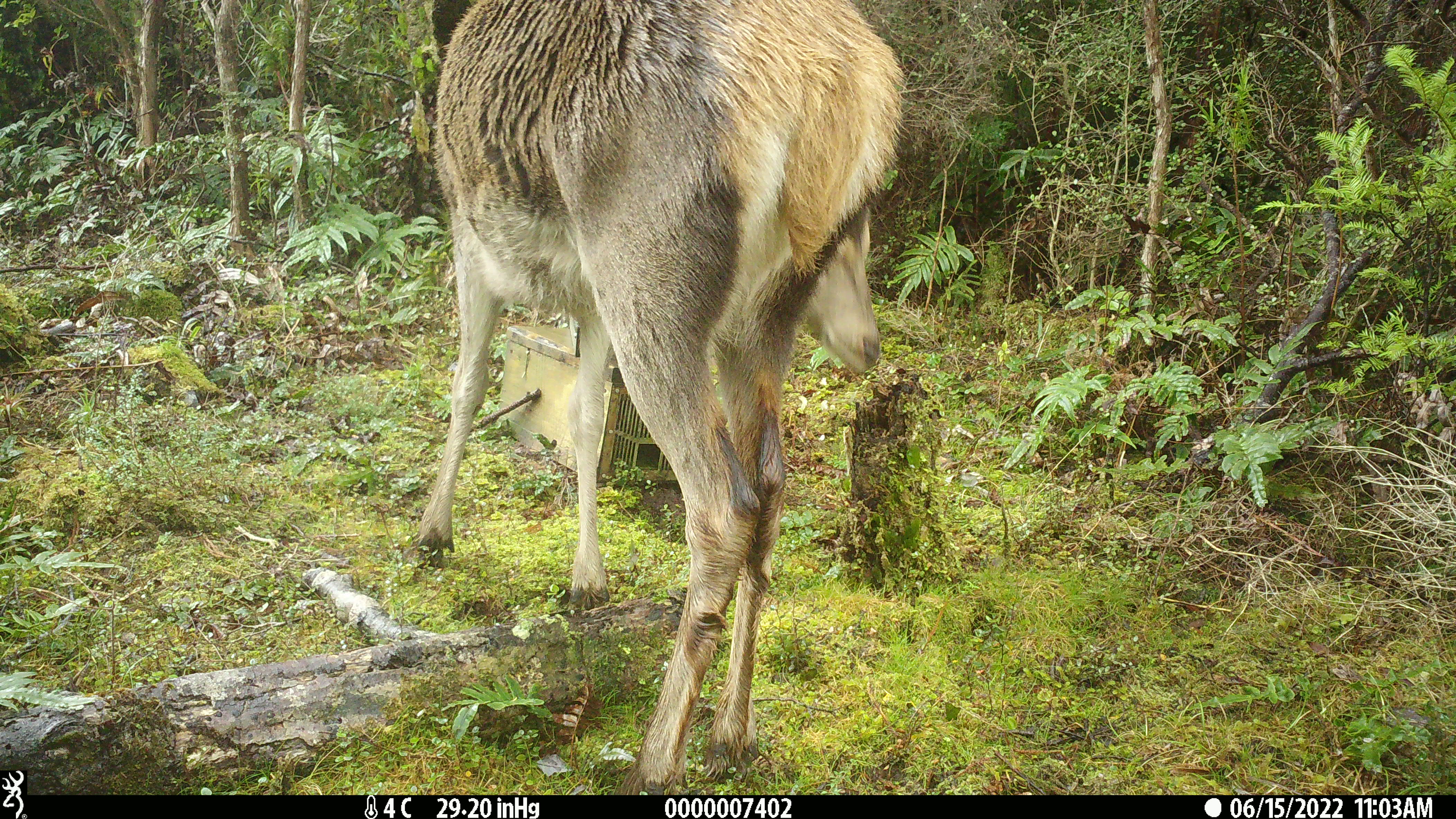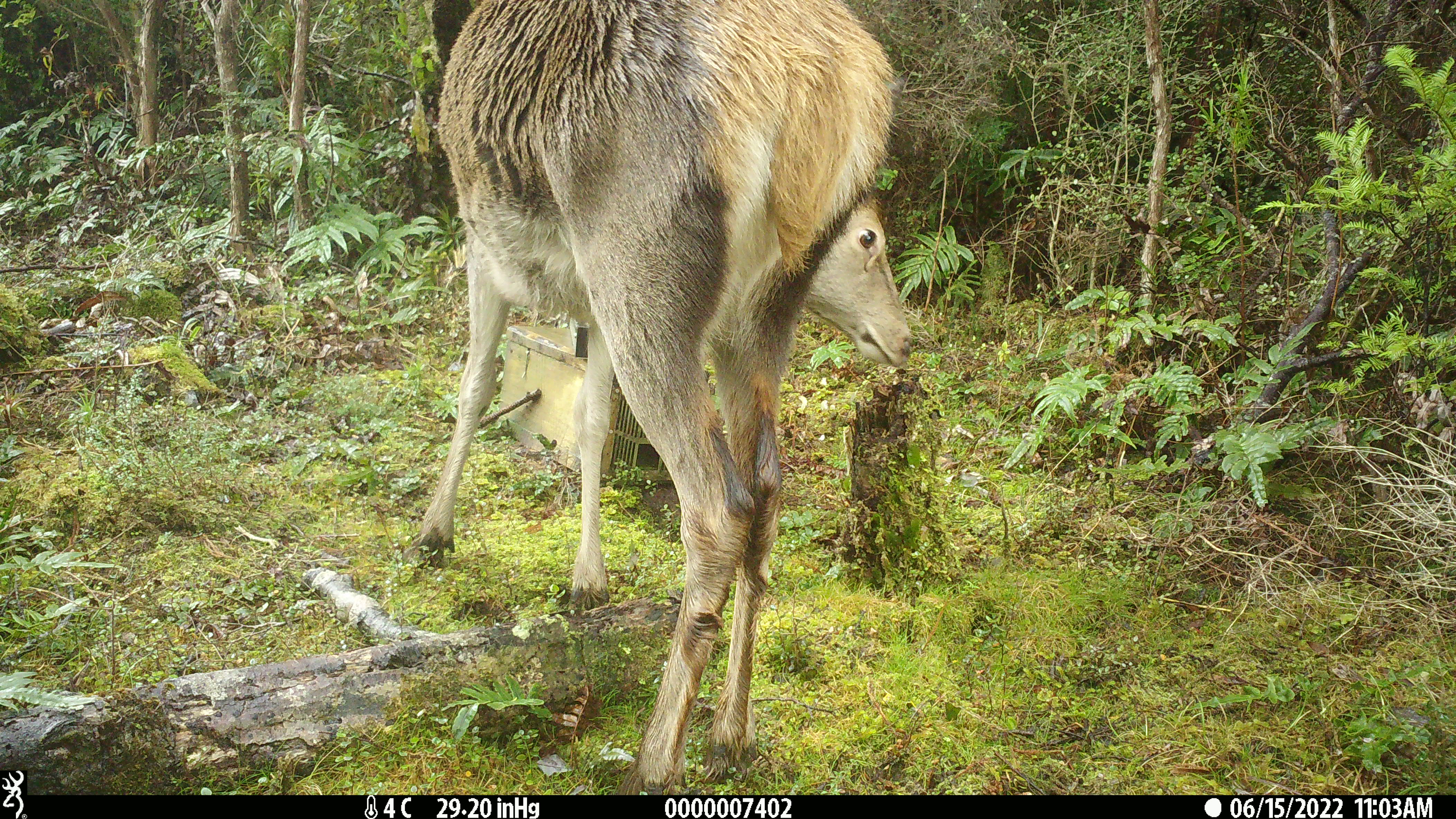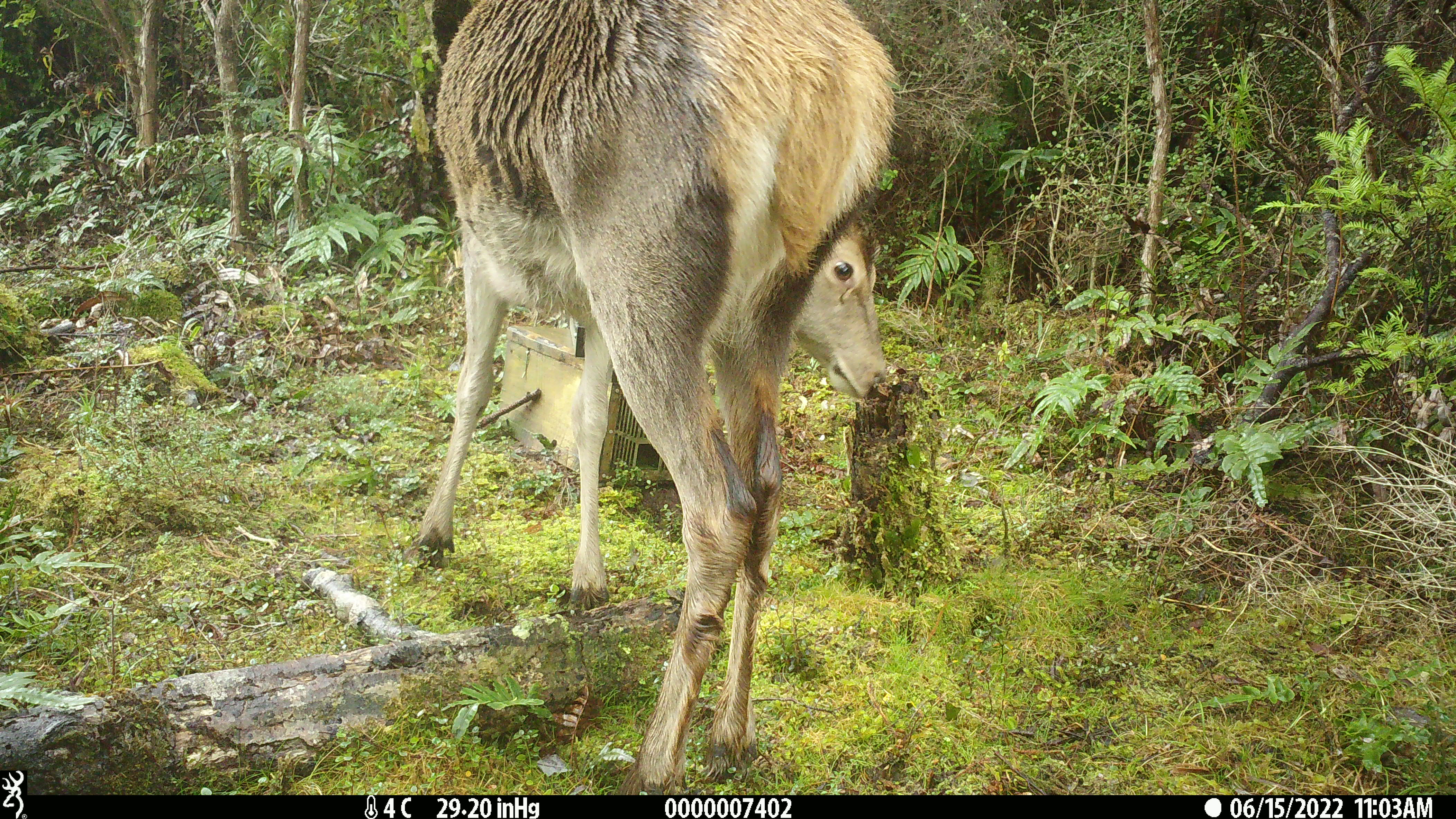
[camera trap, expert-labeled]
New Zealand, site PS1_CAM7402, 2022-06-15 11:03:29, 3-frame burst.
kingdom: Animalia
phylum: Chordata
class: Mammalia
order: Artiodactyla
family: Cervidae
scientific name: Cervidae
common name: deer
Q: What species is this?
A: Deer (Cervidae).